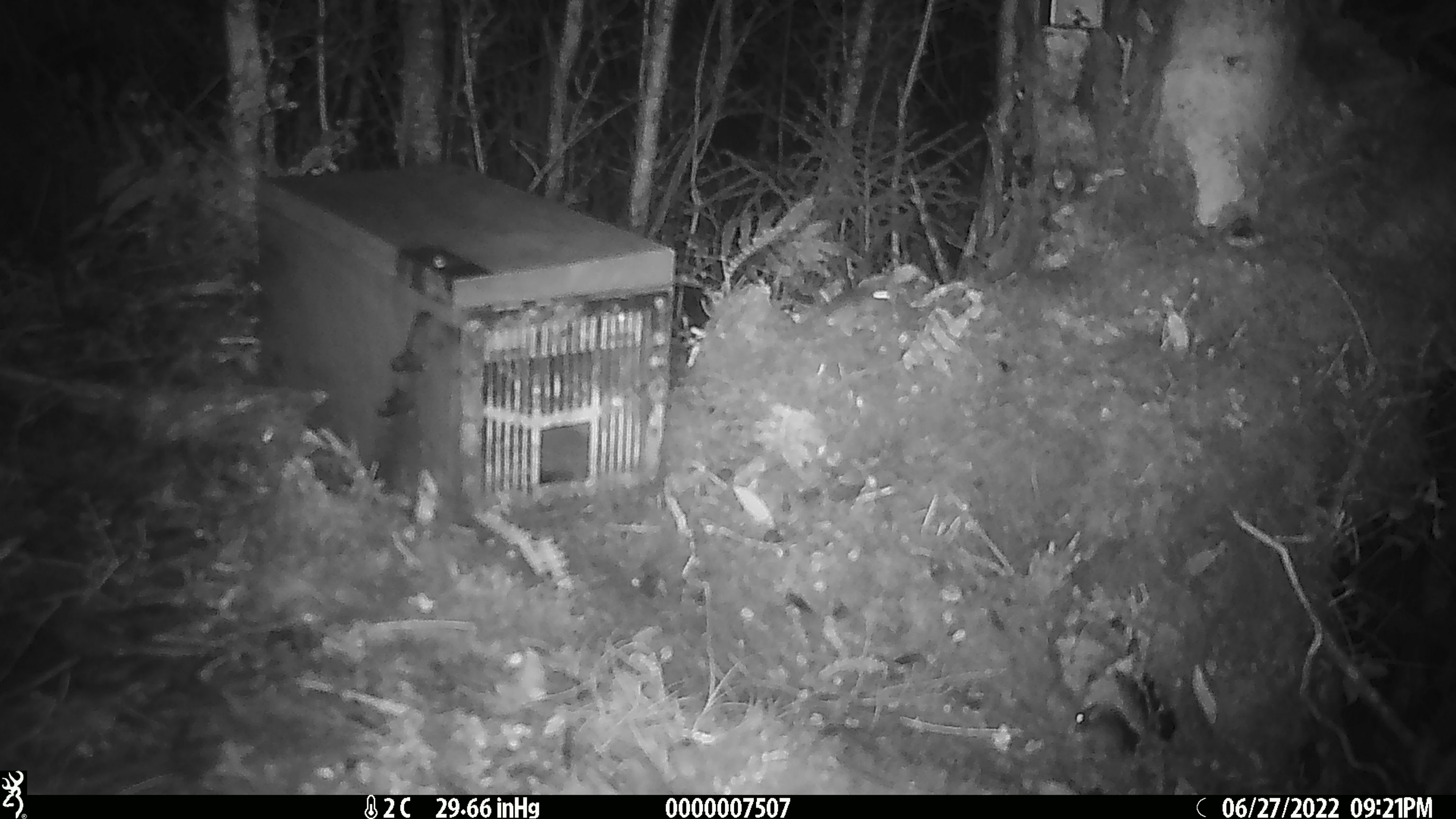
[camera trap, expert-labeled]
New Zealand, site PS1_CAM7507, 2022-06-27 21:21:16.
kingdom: Animalia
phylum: Chordata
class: Mammalia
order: Rodentia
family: Muridae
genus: Mus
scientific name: Mus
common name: mouse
Mouse (Mus).